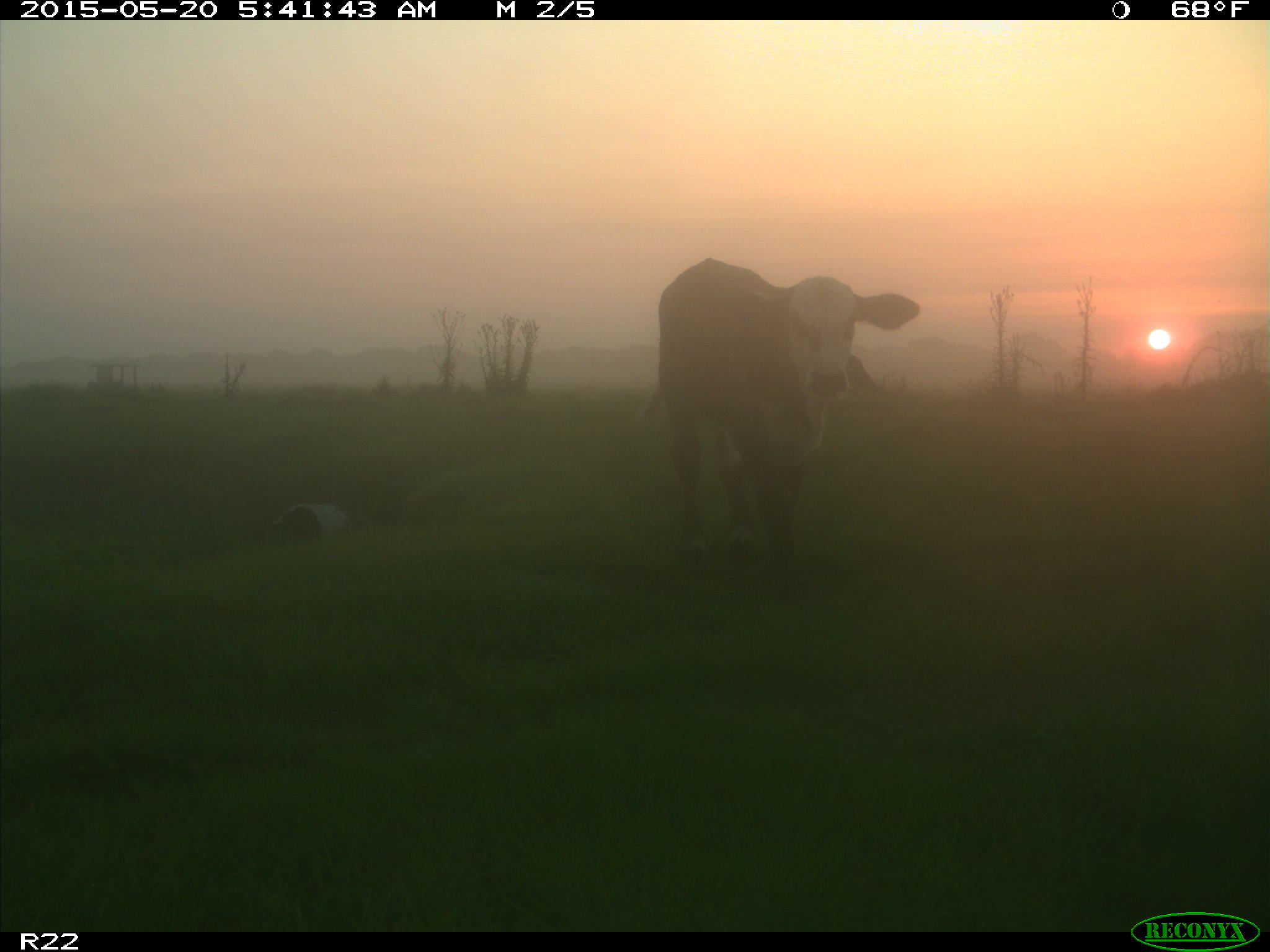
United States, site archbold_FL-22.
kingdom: Animalia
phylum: Chordata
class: Mammalia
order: Artiodactyla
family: Bovidae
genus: Bos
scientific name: Bos taurus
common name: domestic cow